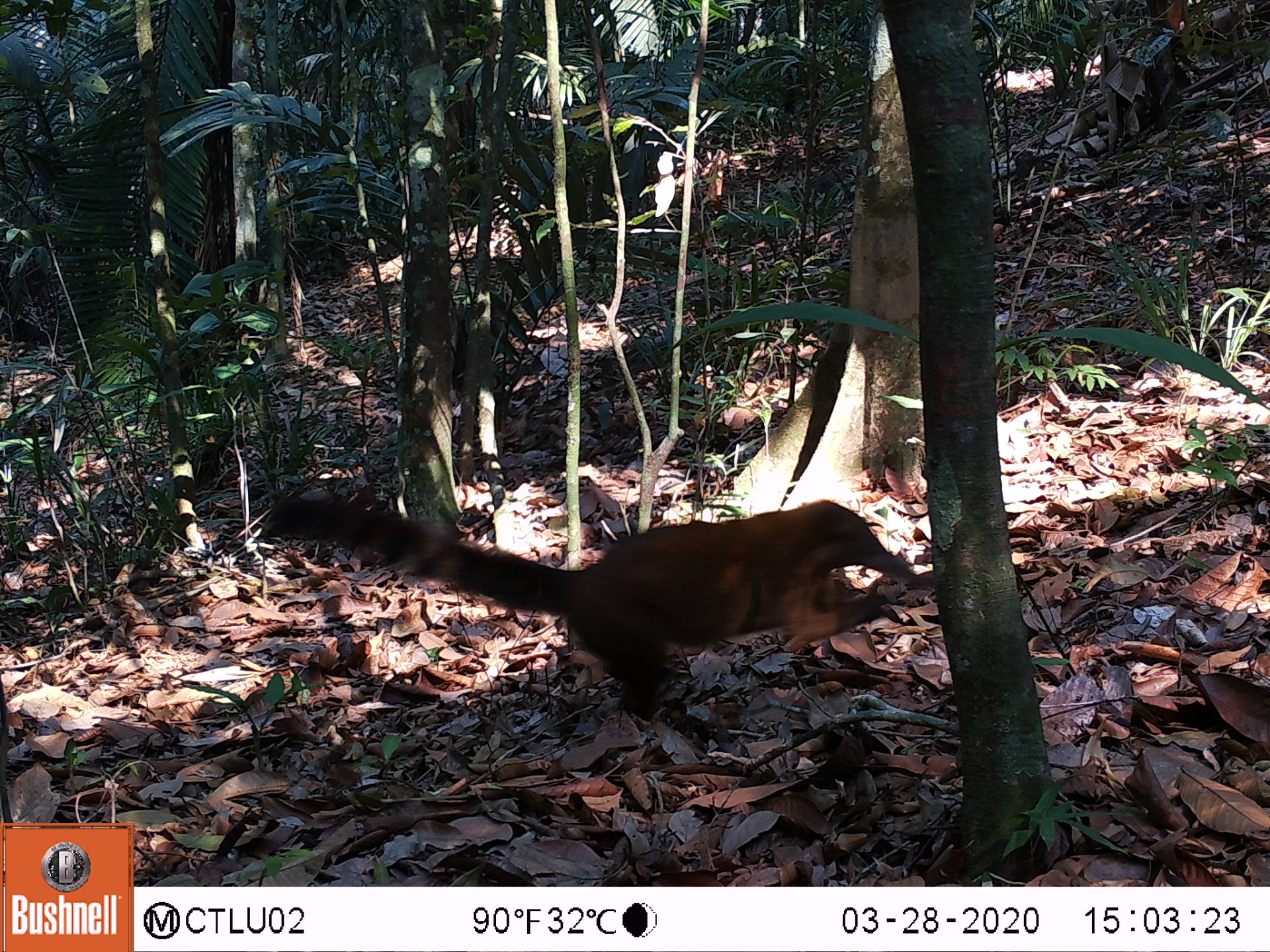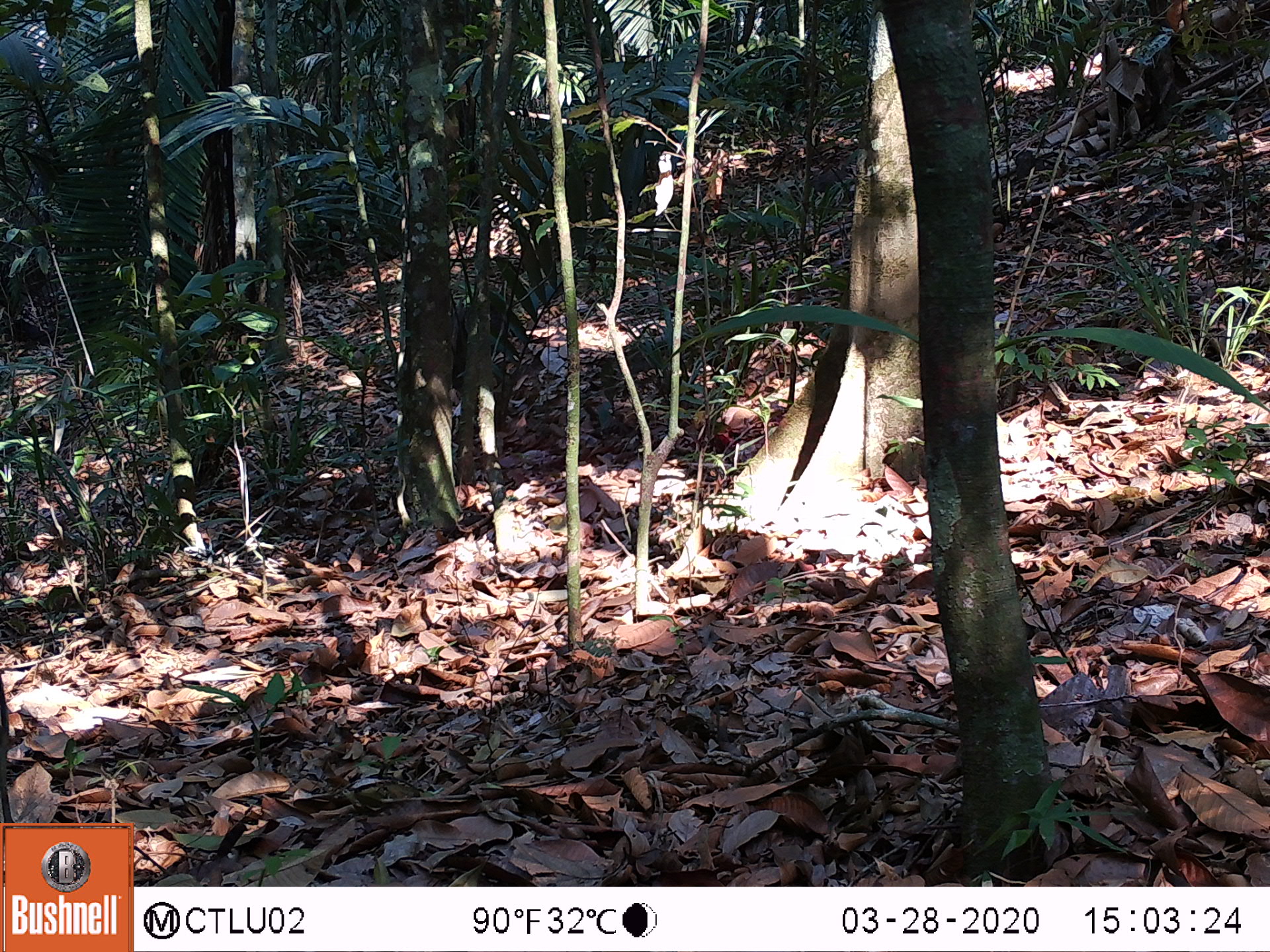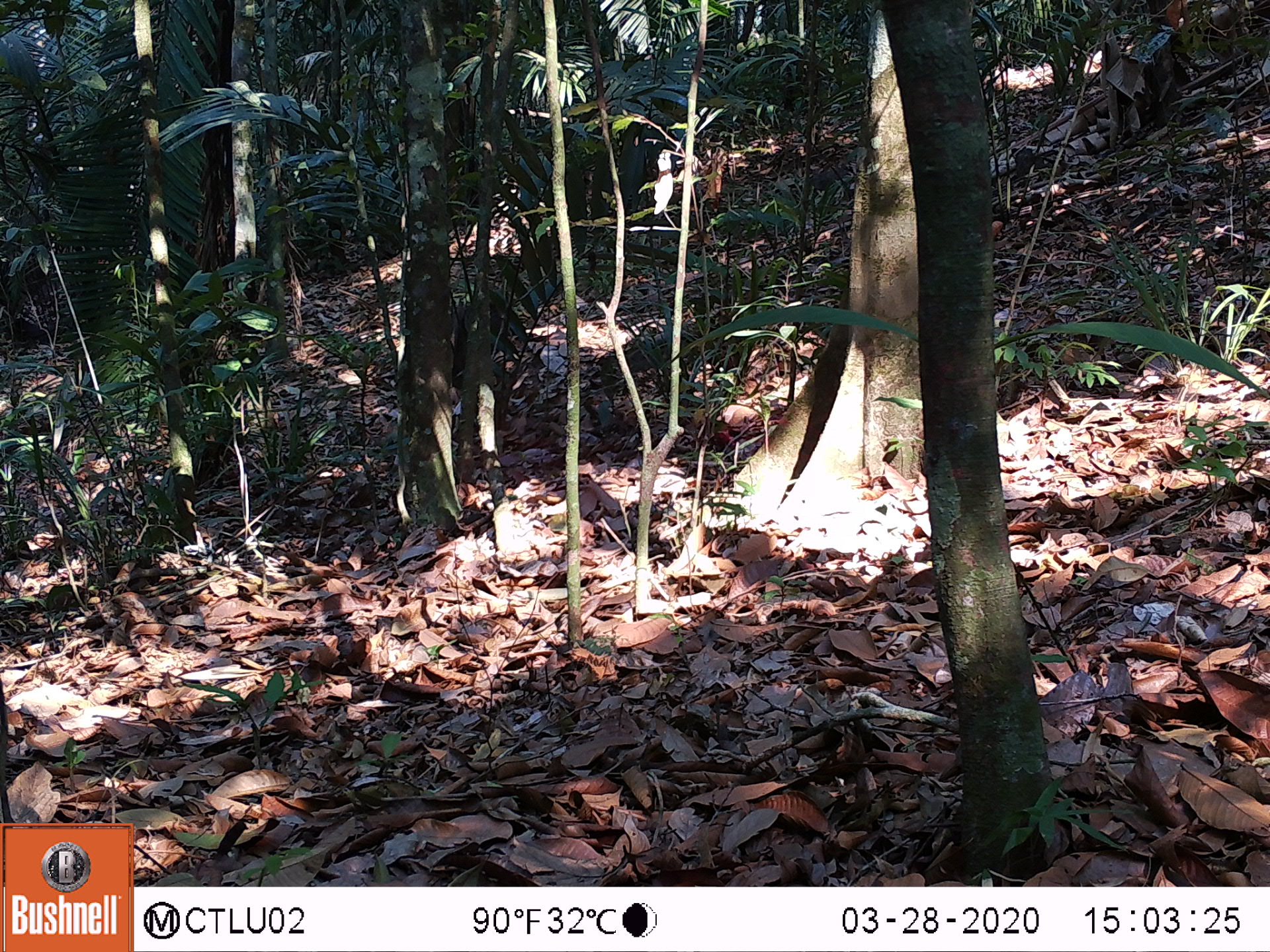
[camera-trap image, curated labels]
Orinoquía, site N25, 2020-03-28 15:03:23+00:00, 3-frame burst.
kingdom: Animalia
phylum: Chordata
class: Mammalia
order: Carnivora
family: Procyonidae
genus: Nasua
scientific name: Nasua nasua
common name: south american coati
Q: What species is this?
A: South american coati (Nasua nasua).